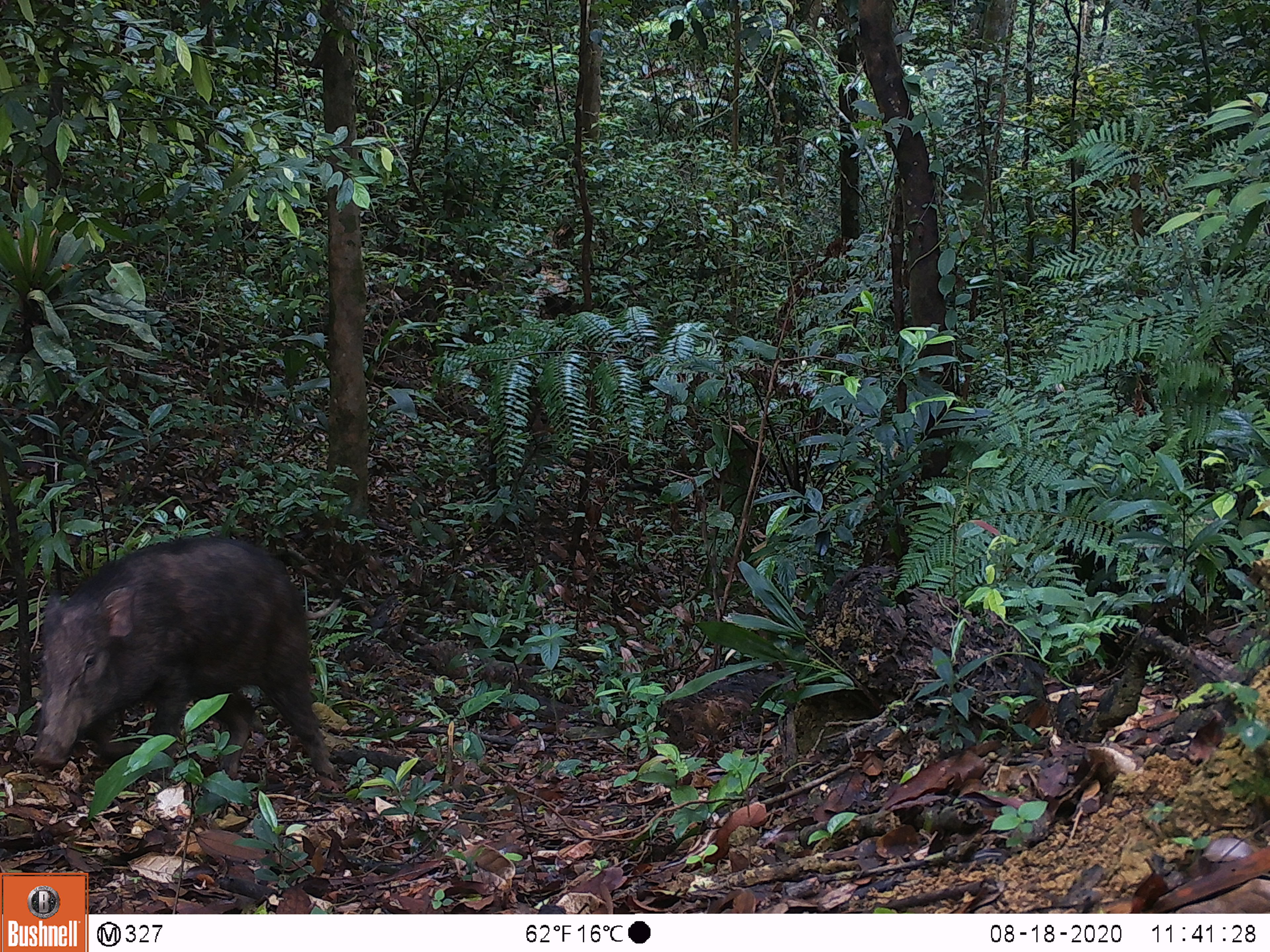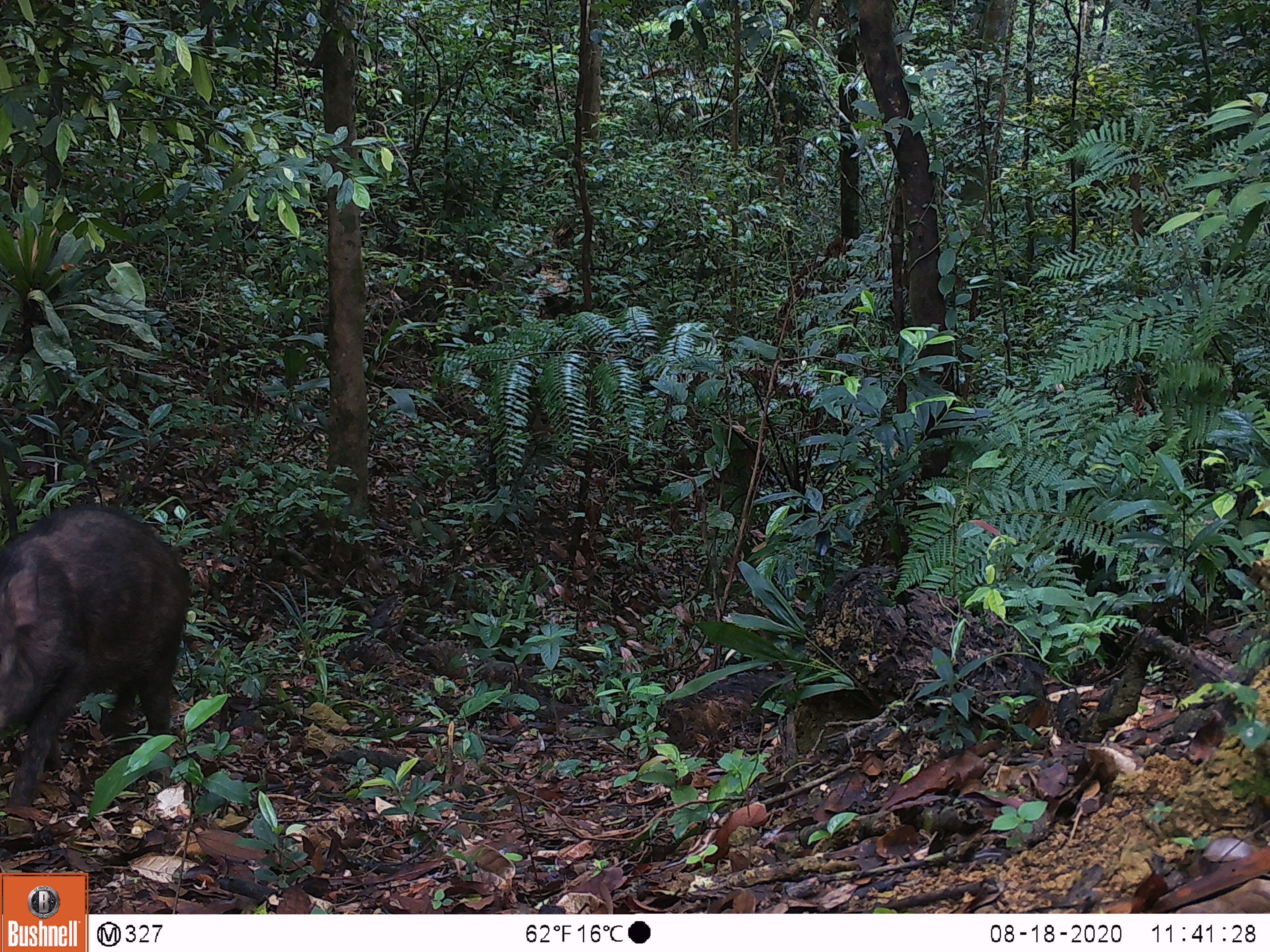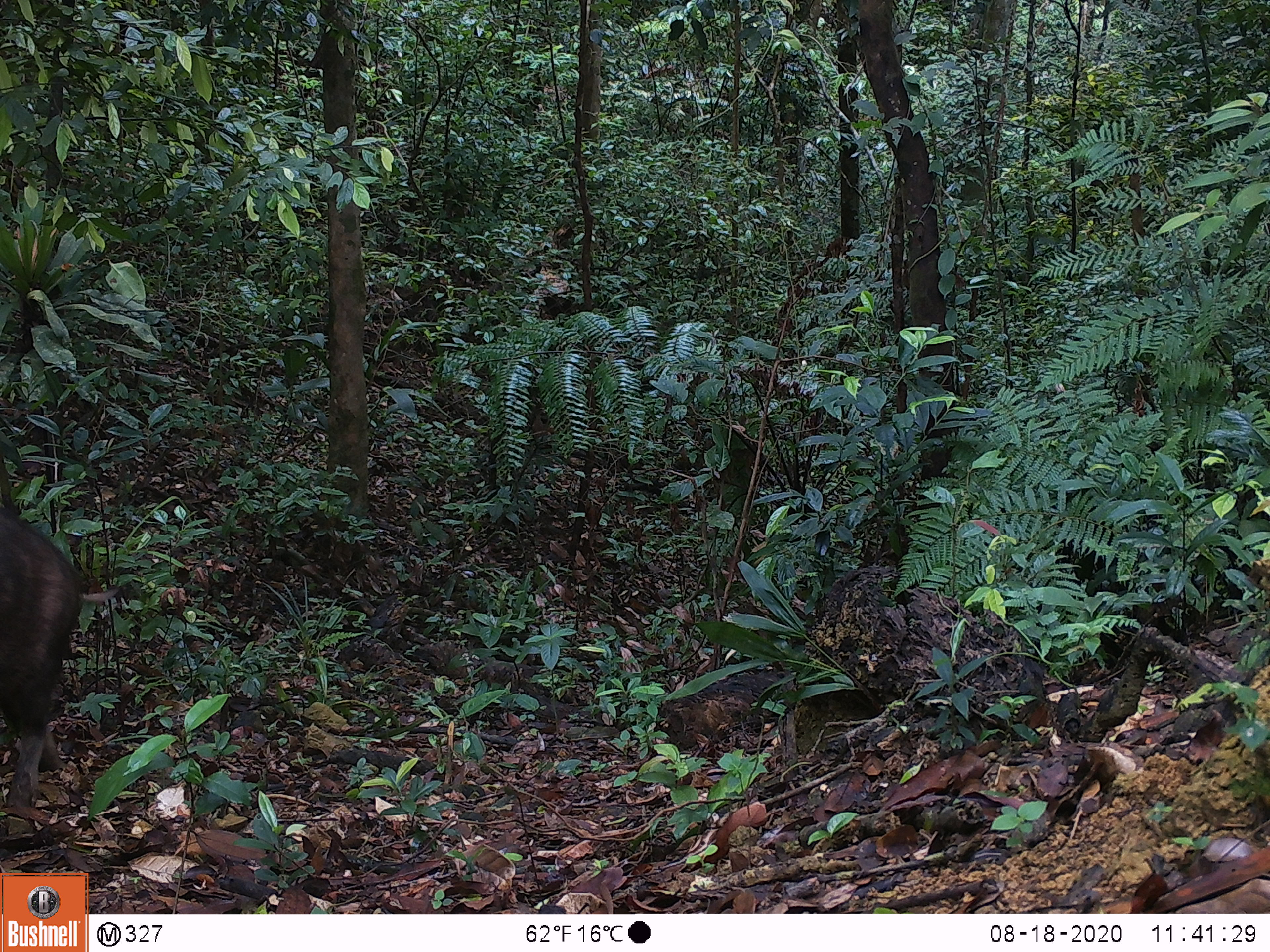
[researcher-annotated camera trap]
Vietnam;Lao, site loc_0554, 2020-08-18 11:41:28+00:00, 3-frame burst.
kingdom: Animalia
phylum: Chordata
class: Mammalia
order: Artiodactyla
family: Suidae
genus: Sus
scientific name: Sus scrofa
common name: eurasian wild pig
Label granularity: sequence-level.